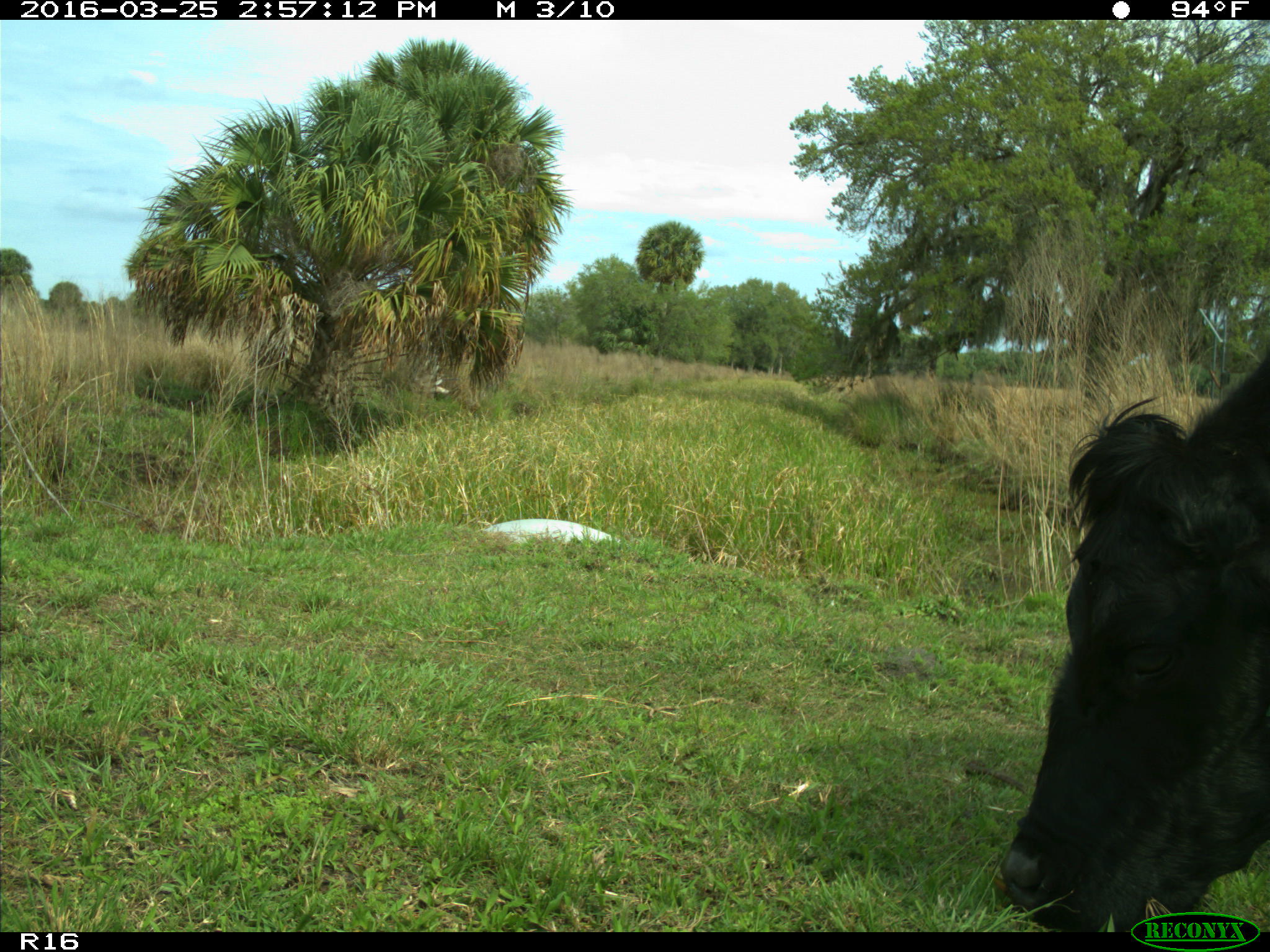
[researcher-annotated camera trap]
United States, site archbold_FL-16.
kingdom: Animalia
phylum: Chordata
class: Mammalia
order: Artiodactyla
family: Bovidae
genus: Bos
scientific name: Bos taurus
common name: domestic cow